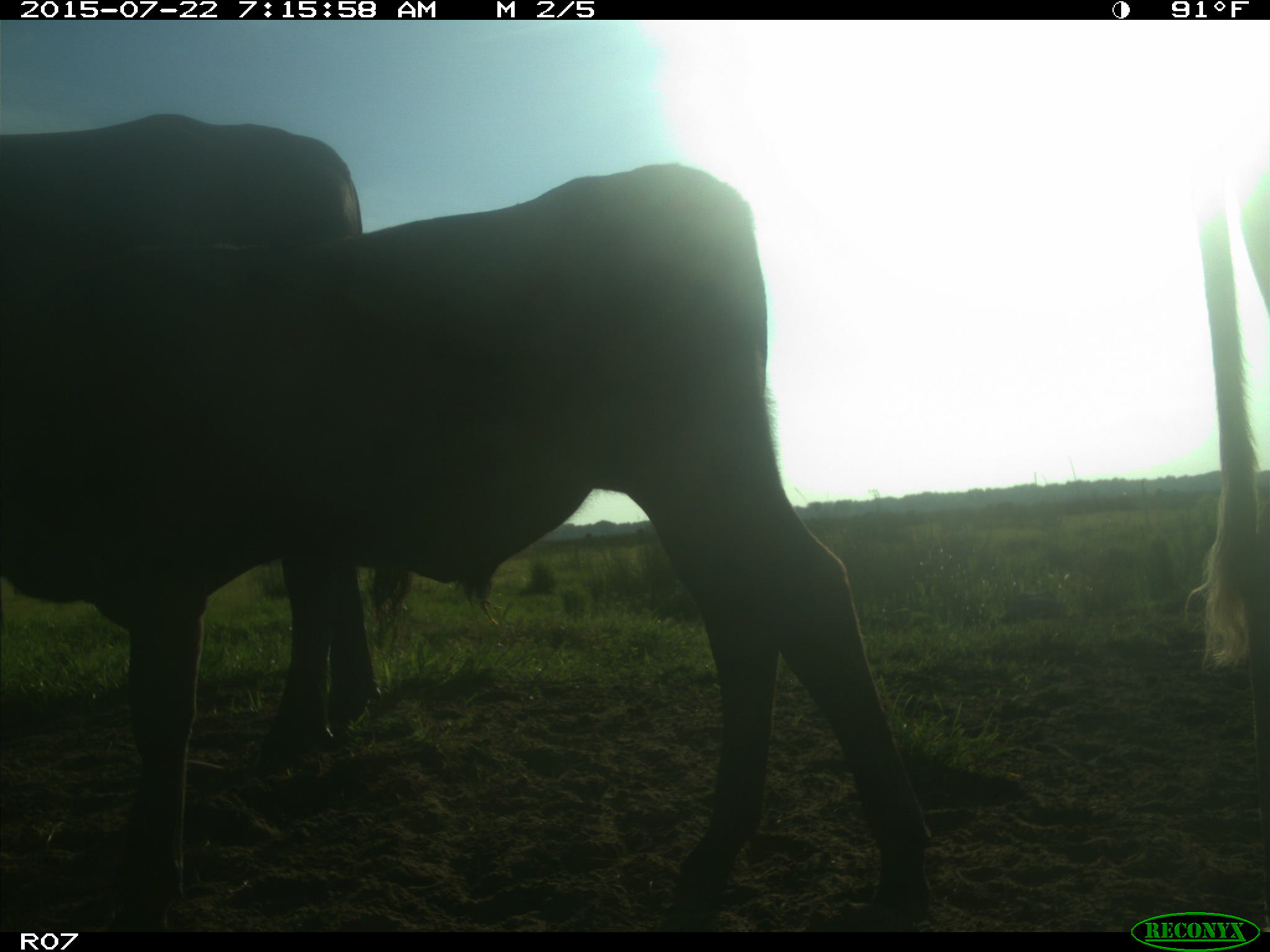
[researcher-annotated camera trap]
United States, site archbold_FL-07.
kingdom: Animalia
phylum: Chordata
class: Mammalia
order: Artiodactyla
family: Suidae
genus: Sus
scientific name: Sus scrofa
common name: wild boar